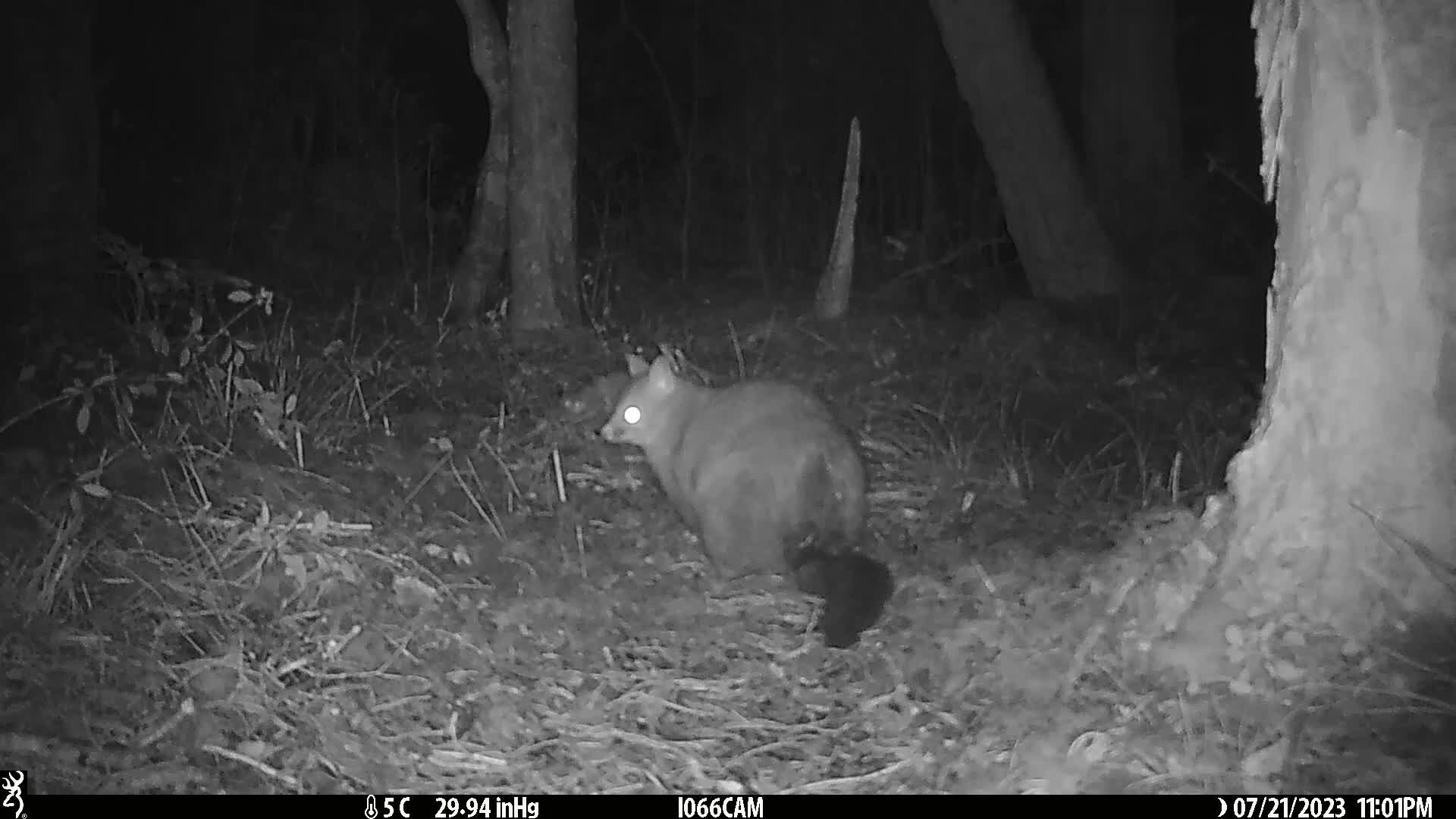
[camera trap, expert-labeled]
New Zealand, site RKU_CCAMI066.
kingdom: Animalia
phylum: Chordata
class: Mammalia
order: Diprotodontia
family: Phalangeridae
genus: Trichosurus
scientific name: Trichosurus vulpecula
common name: common brushtail possum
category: possum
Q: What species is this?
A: Possum (common brushtail possum) (Trichosurus vulpecula).